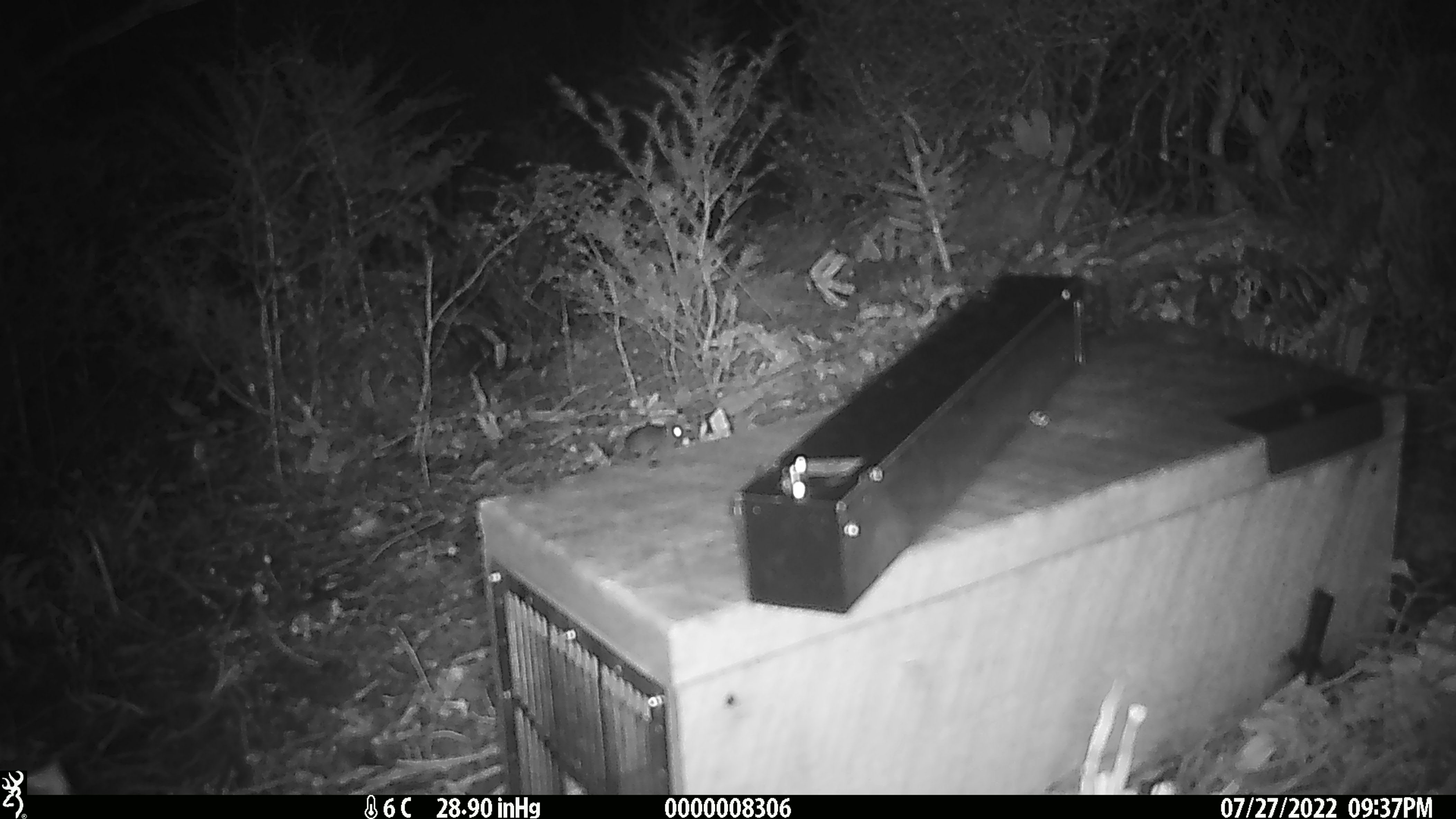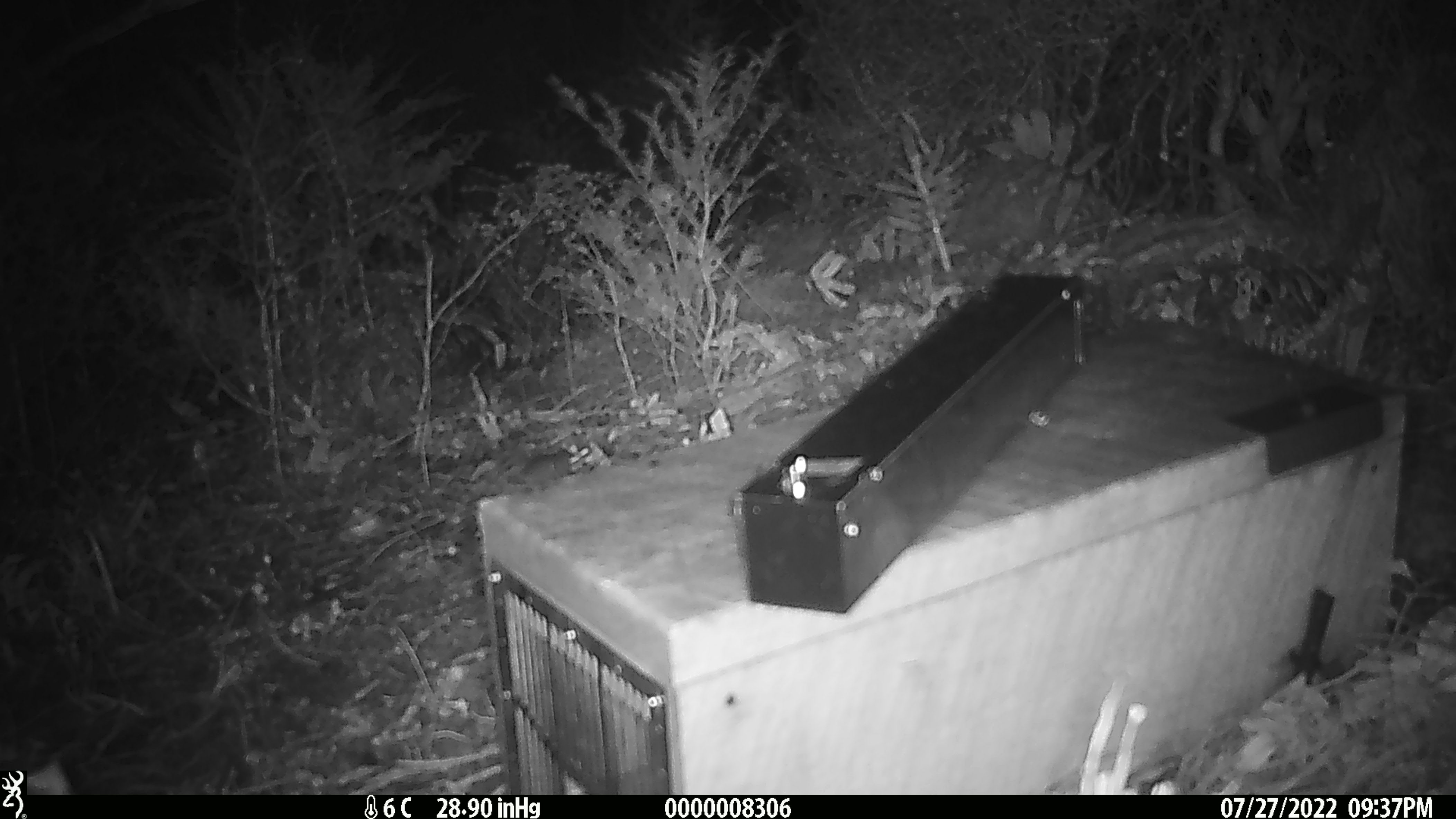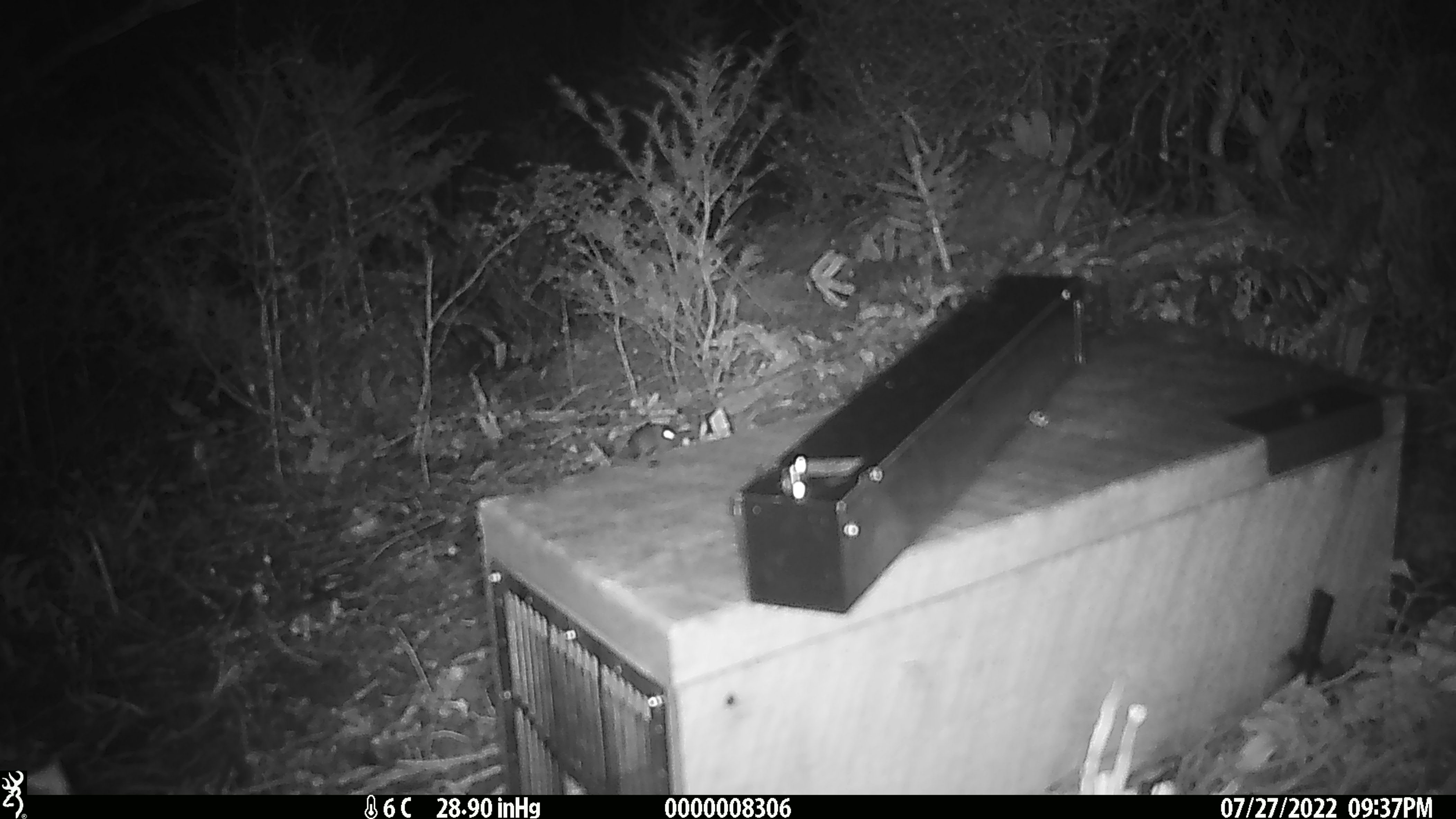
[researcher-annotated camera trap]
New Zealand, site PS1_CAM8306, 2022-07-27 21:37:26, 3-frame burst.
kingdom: Animalia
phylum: Chordata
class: Mammalia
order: Rodentia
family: Muridae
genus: Mus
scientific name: Mus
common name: mouse